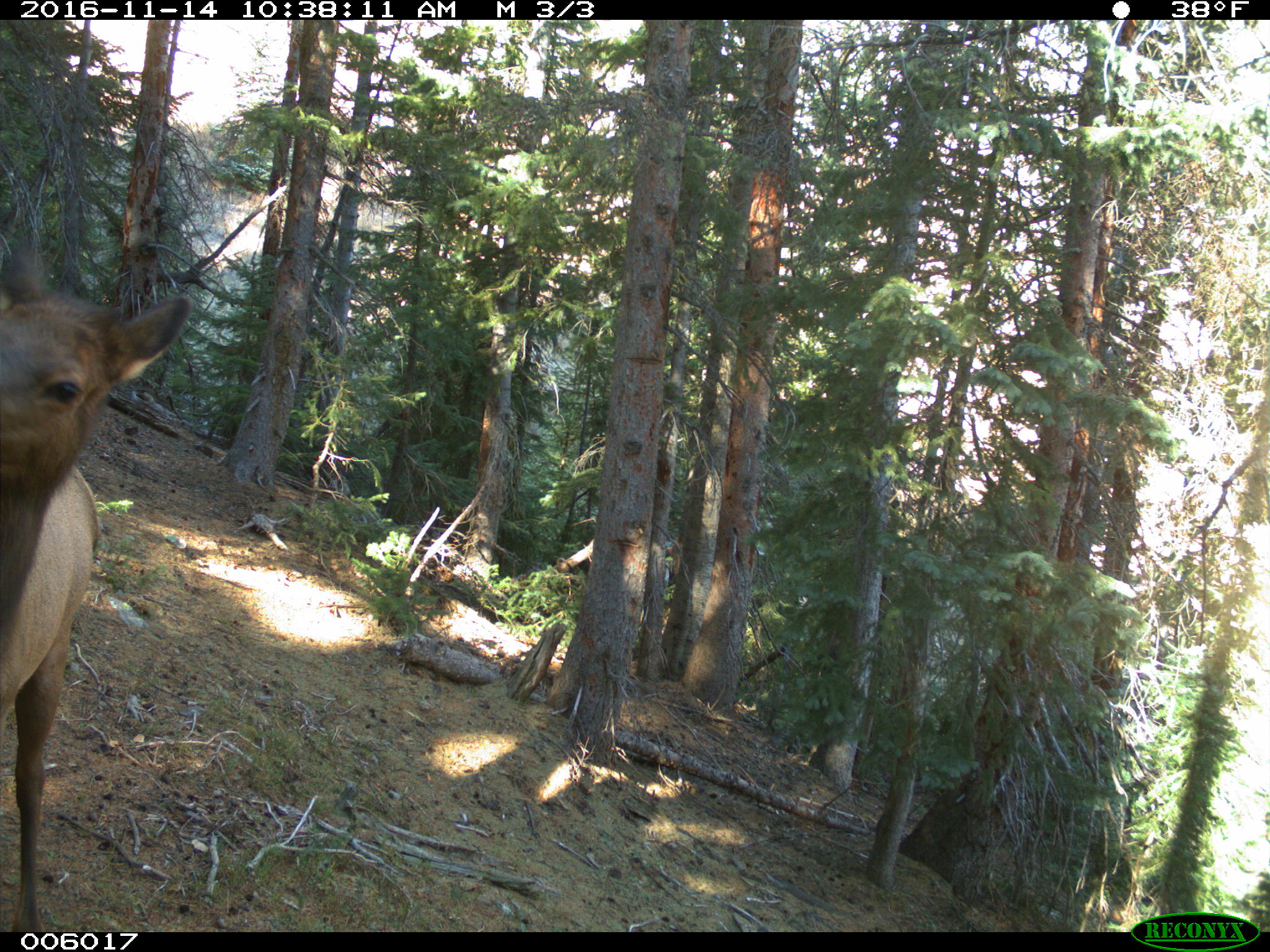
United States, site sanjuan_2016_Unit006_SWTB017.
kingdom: Animalia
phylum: Chordata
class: Mammalia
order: Artiodactyla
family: Cervidae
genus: Cervus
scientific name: Cervus elaphus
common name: red deer